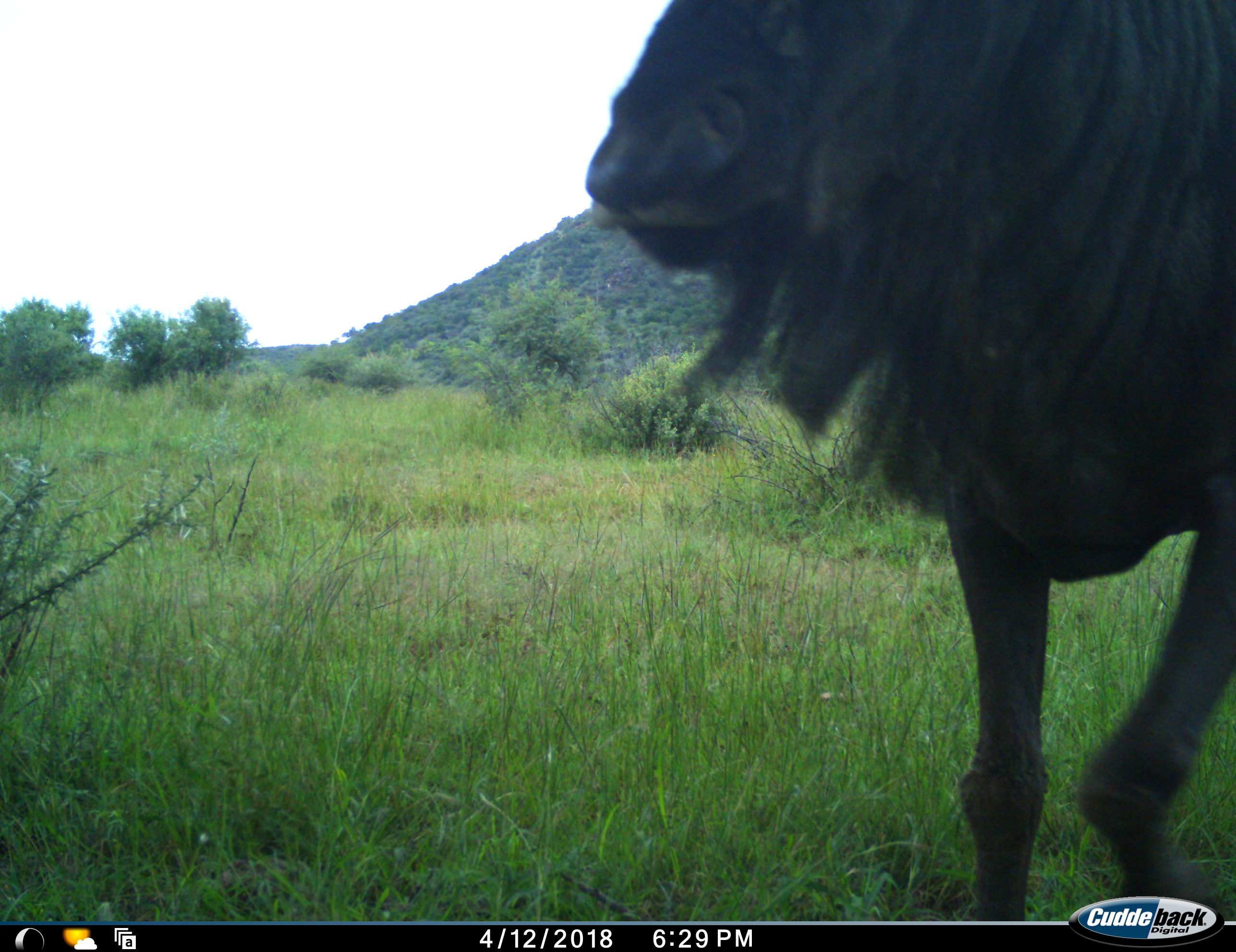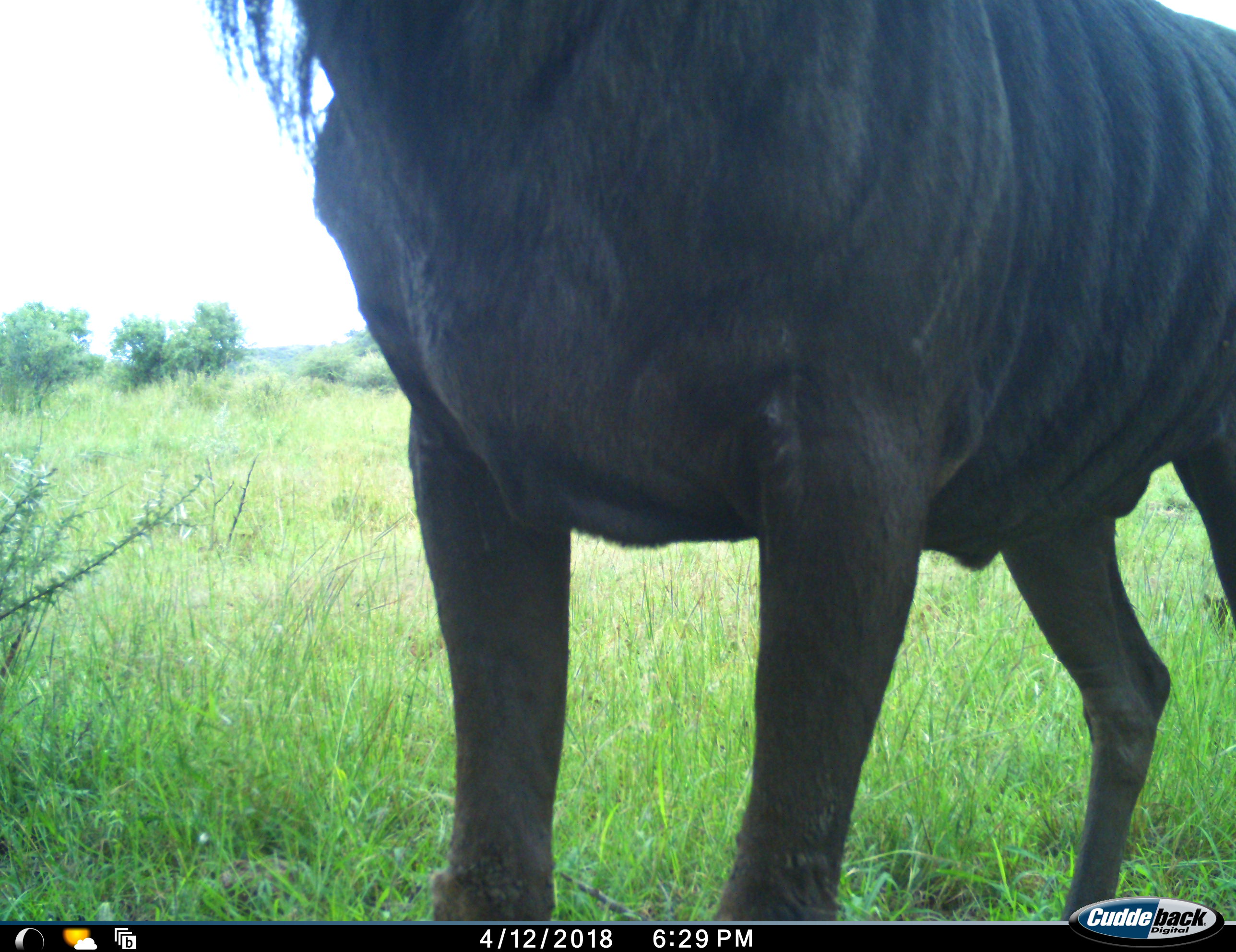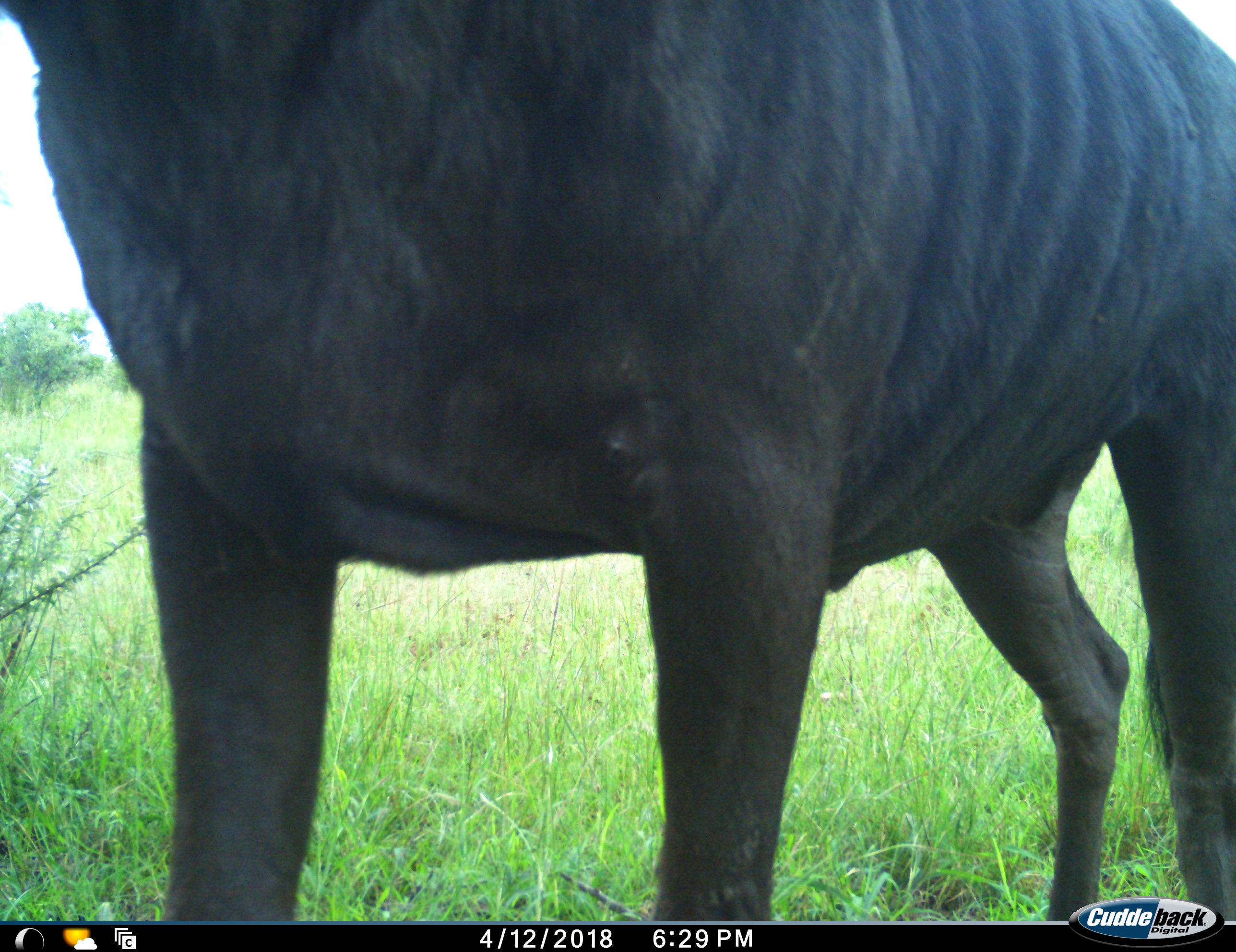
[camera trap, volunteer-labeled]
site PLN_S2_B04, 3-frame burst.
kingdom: Animalia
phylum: Chordata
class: Mammalia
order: Artiodactyla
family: Bovidae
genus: Connochaetes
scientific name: Connochaetes taurinus taurinus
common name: blue wildebeest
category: wildebeestblue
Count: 1.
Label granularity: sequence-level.